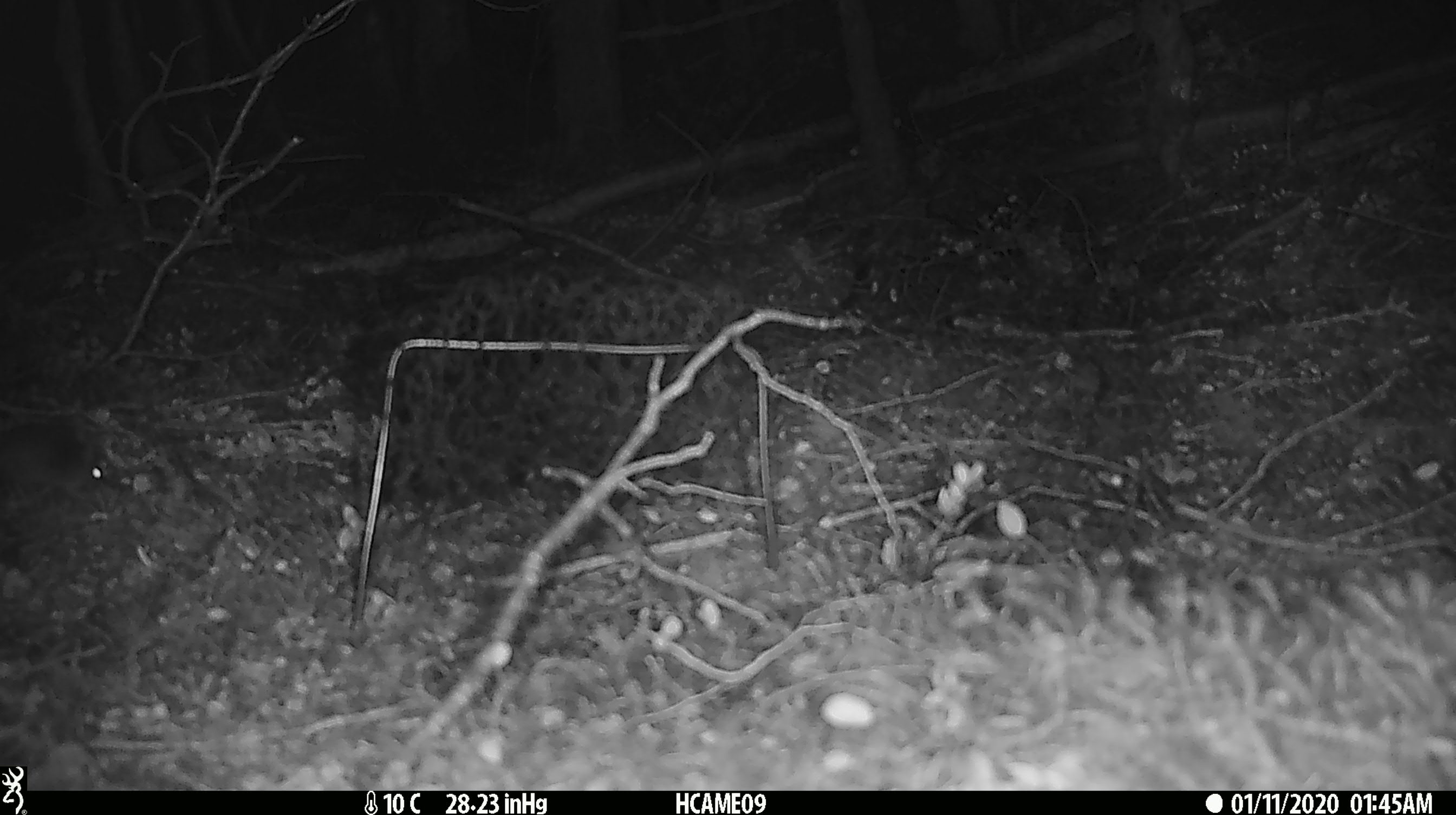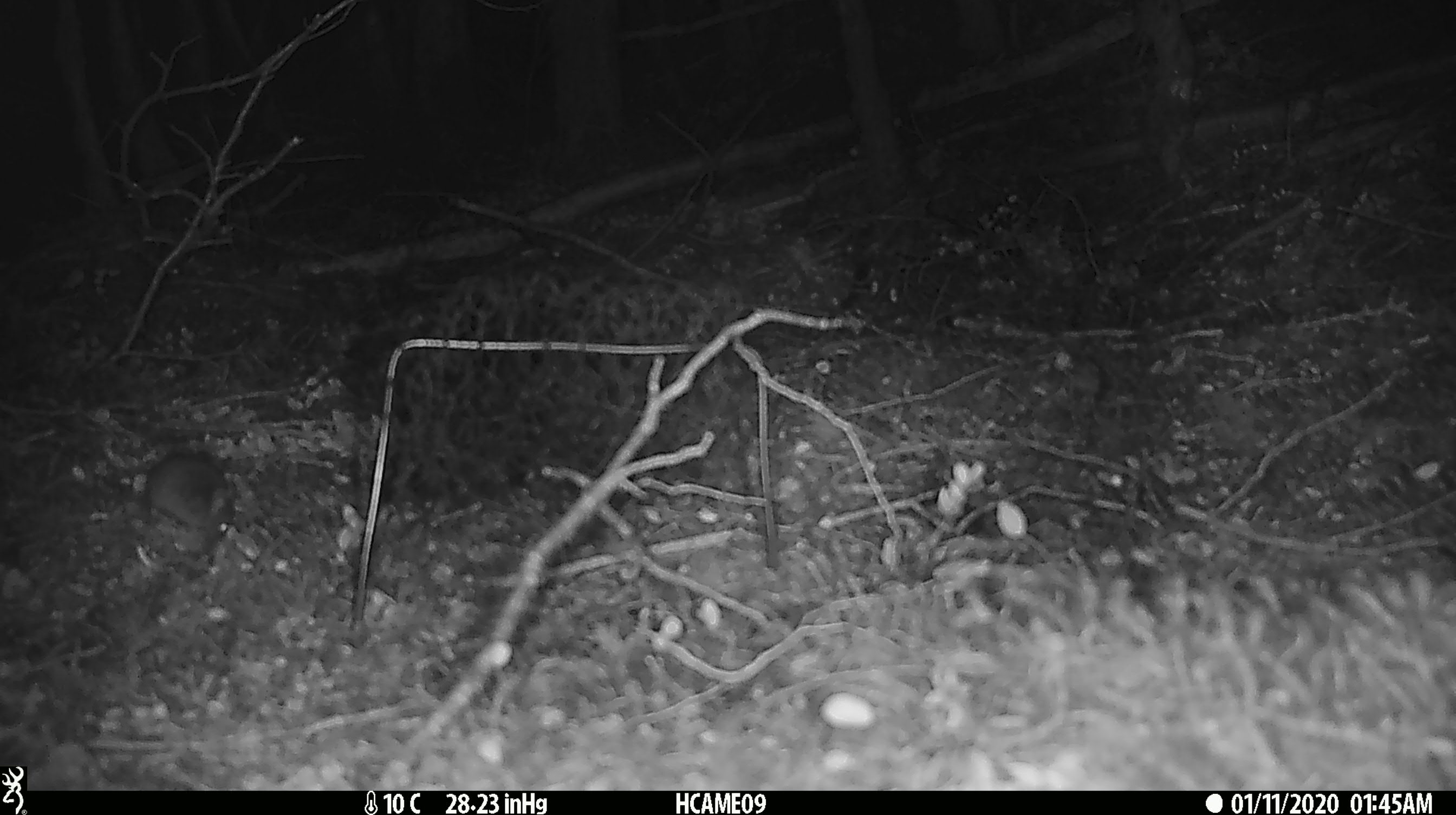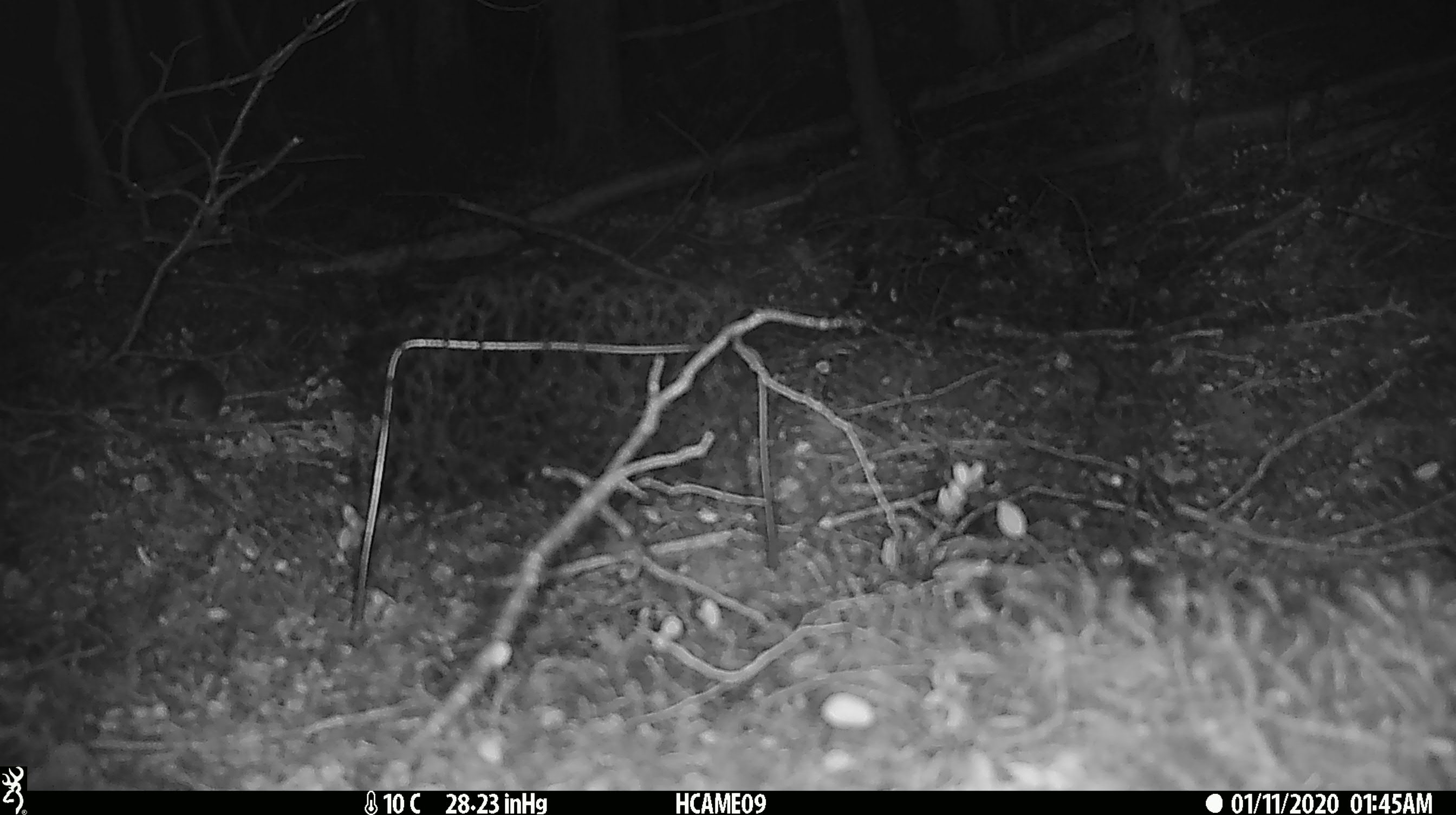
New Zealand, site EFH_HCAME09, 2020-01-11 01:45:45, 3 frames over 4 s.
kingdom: Animalia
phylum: Chordata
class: Mammalia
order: Rodentia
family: Muridae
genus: Mus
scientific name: Mus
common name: mouse